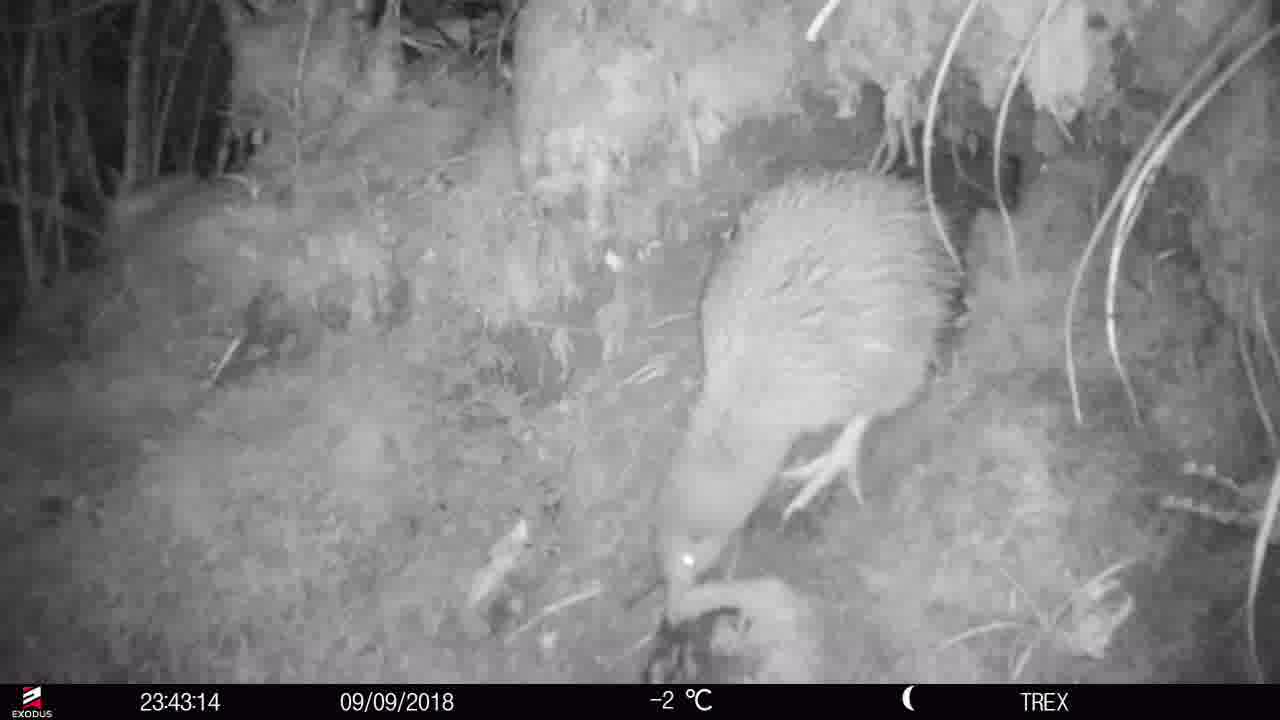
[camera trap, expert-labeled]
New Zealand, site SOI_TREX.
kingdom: Animalia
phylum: Chordata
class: Aves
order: Apterygiformes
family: Apterygidae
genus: Apteryx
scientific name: Apteryx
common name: kiwi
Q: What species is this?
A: Kiwi (Apteryx).